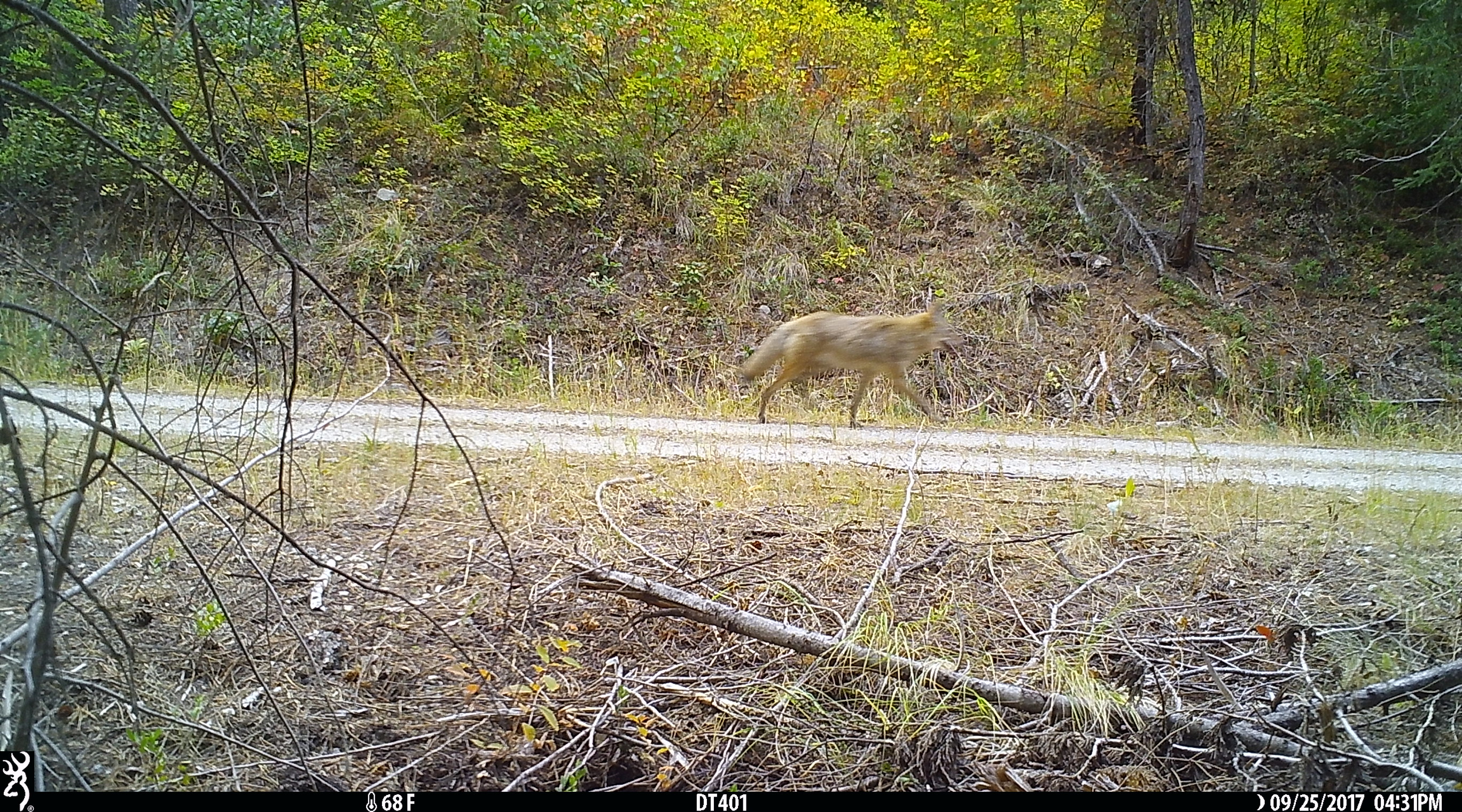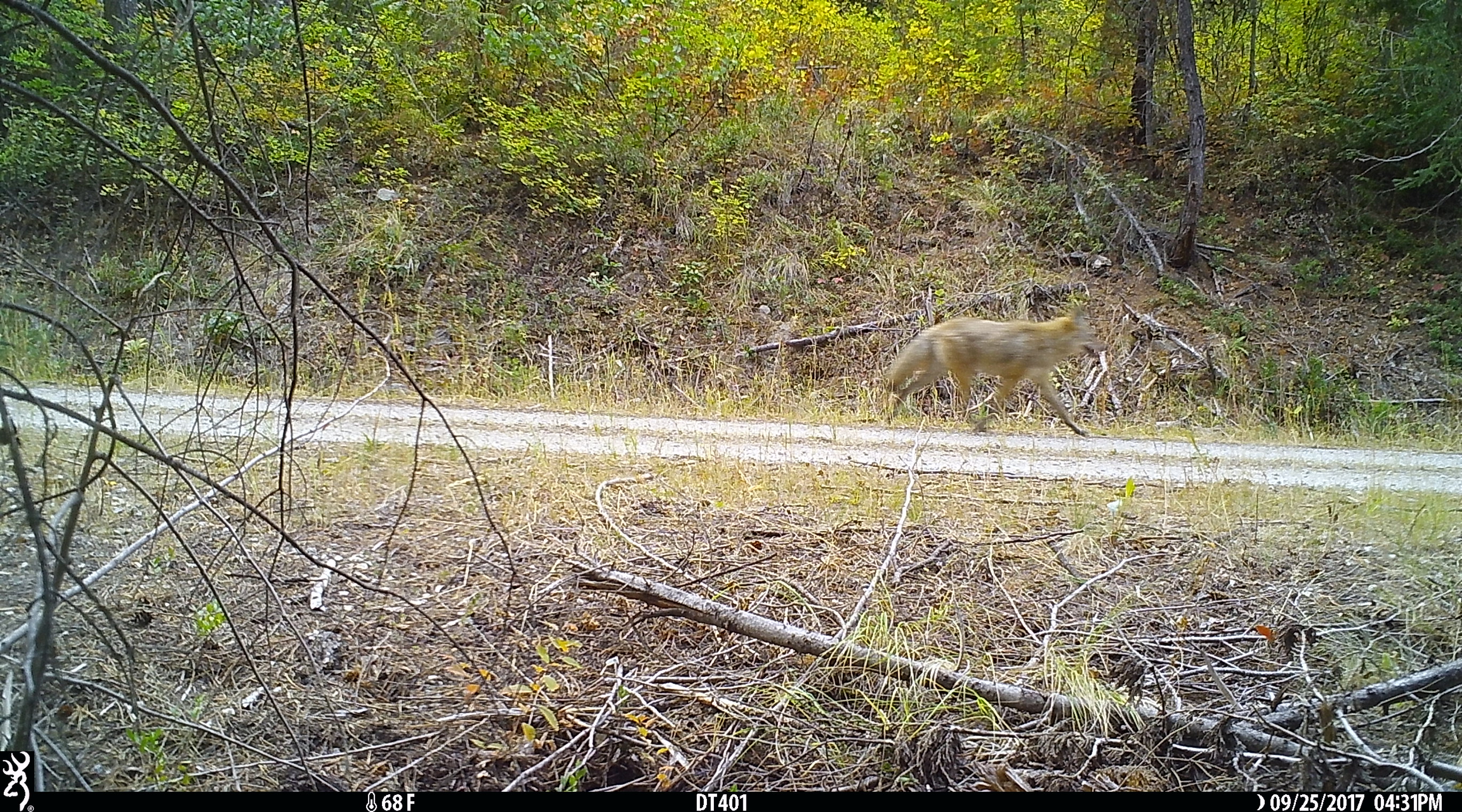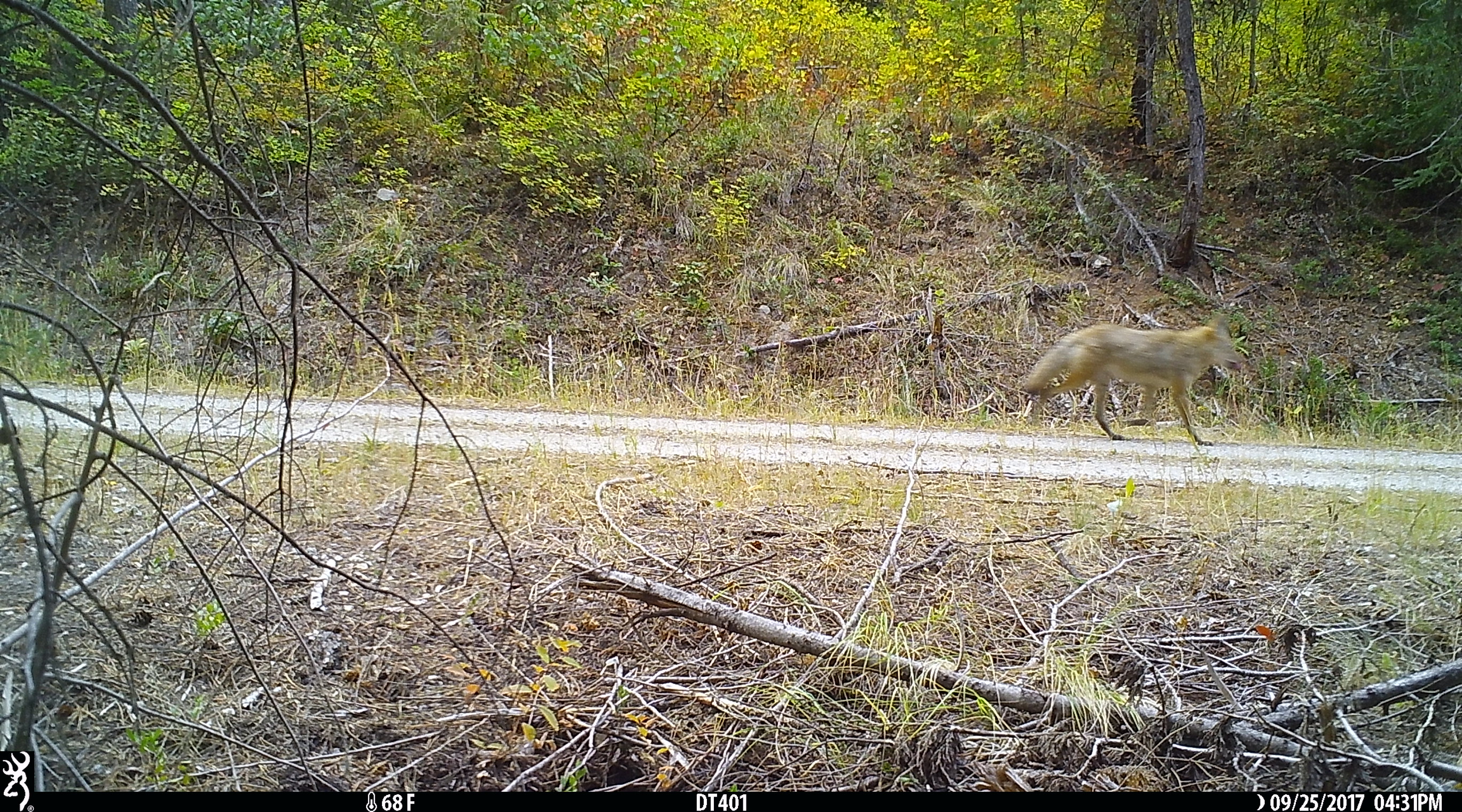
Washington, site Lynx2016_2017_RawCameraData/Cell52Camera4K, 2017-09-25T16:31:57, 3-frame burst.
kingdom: Animalia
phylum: Chordata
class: Mammalia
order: Carnivora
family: Canidae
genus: Canis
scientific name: Canis latrans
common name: coyote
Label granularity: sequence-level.